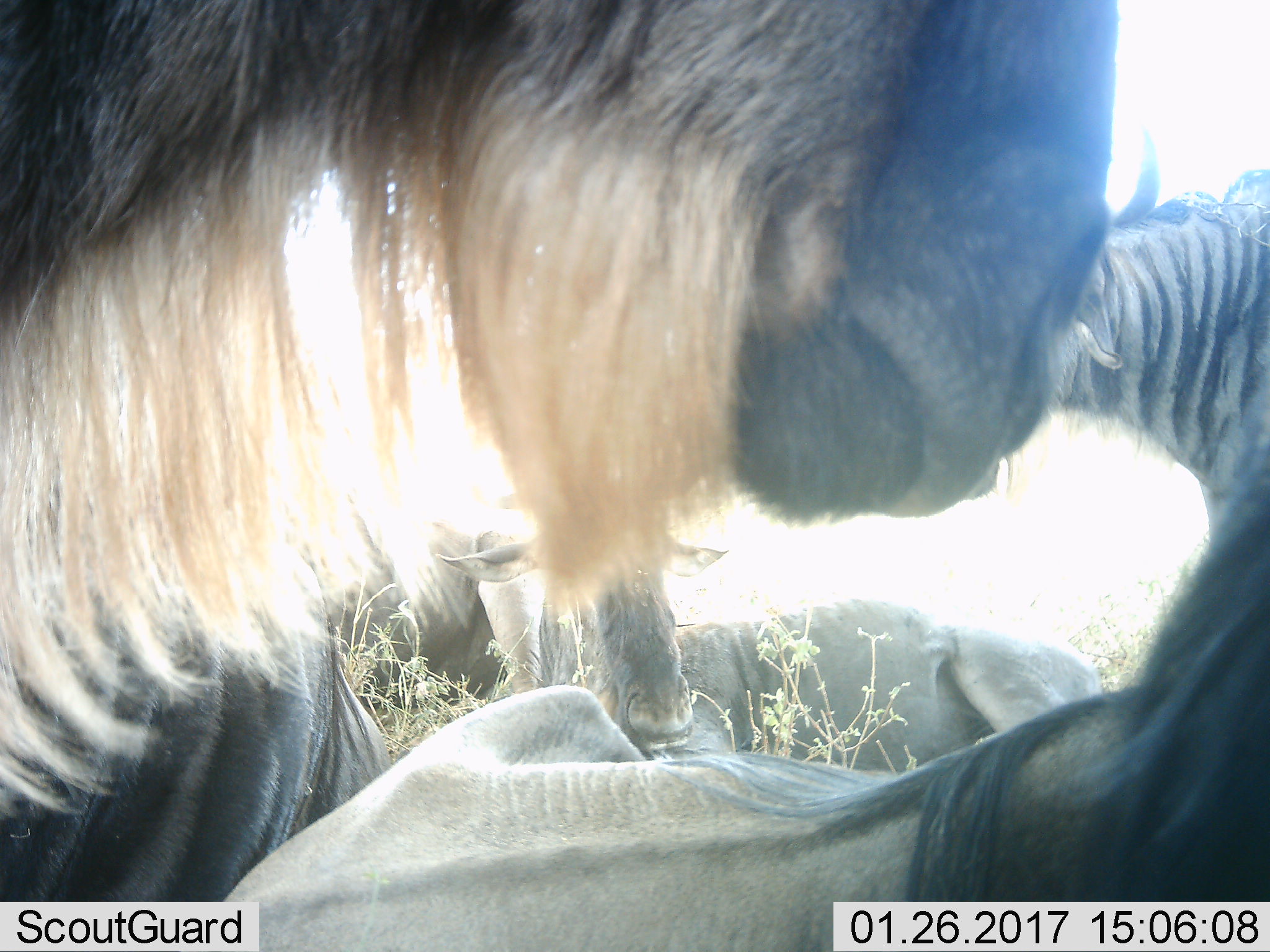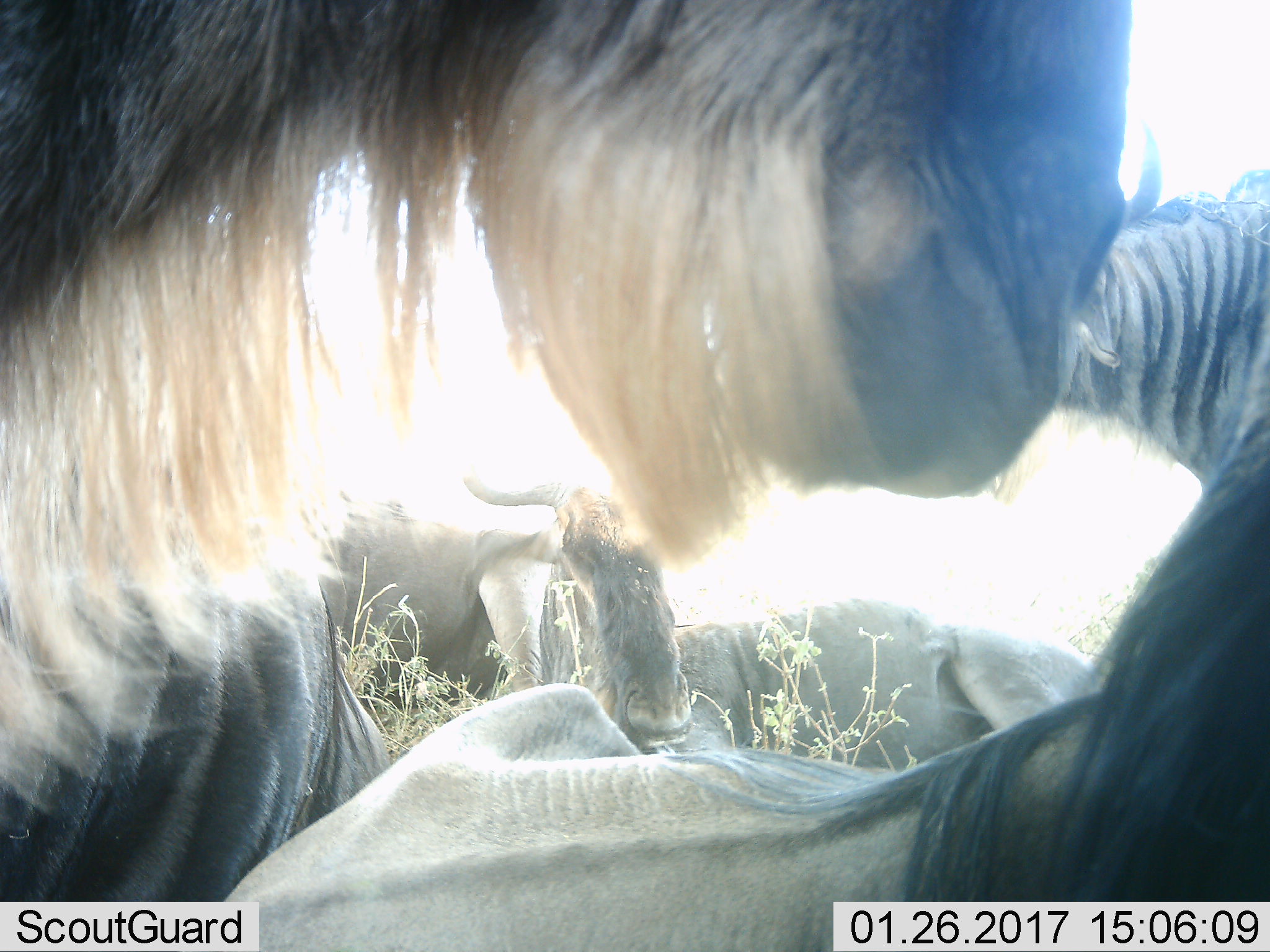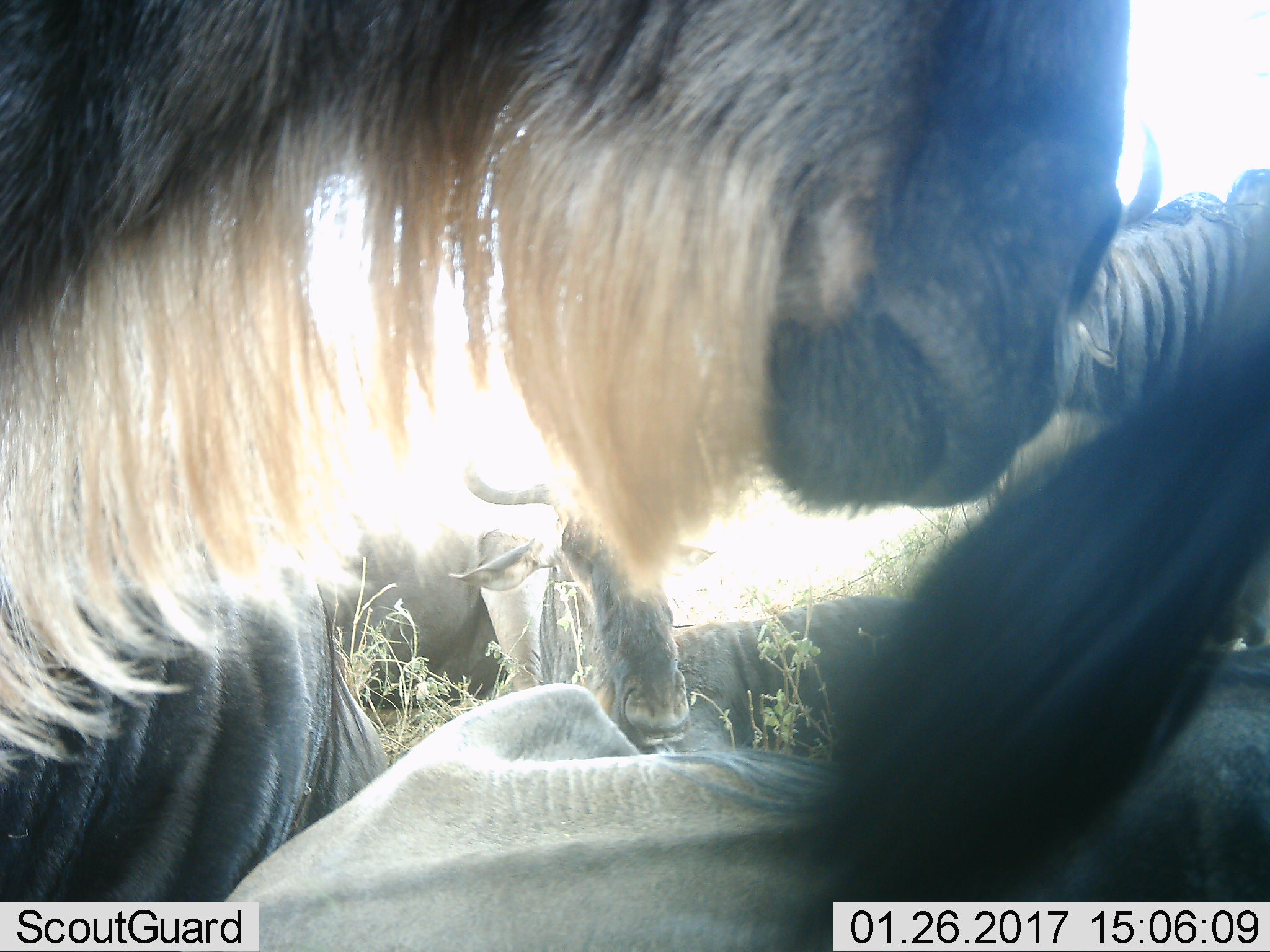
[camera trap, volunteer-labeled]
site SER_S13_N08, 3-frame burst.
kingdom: Animalia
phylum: Chordata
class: Mammalia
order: Artiodactyla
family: Bovidae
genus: Connochaetes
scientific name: Connochaetes taurinus taurinus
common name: blue wildebeest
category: wildebeestblue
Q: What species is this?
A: Wildebeestblue (blue wildebeest) (Connochaetes taurinus taurinus).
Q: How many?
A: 5.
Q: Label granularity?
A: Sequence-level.